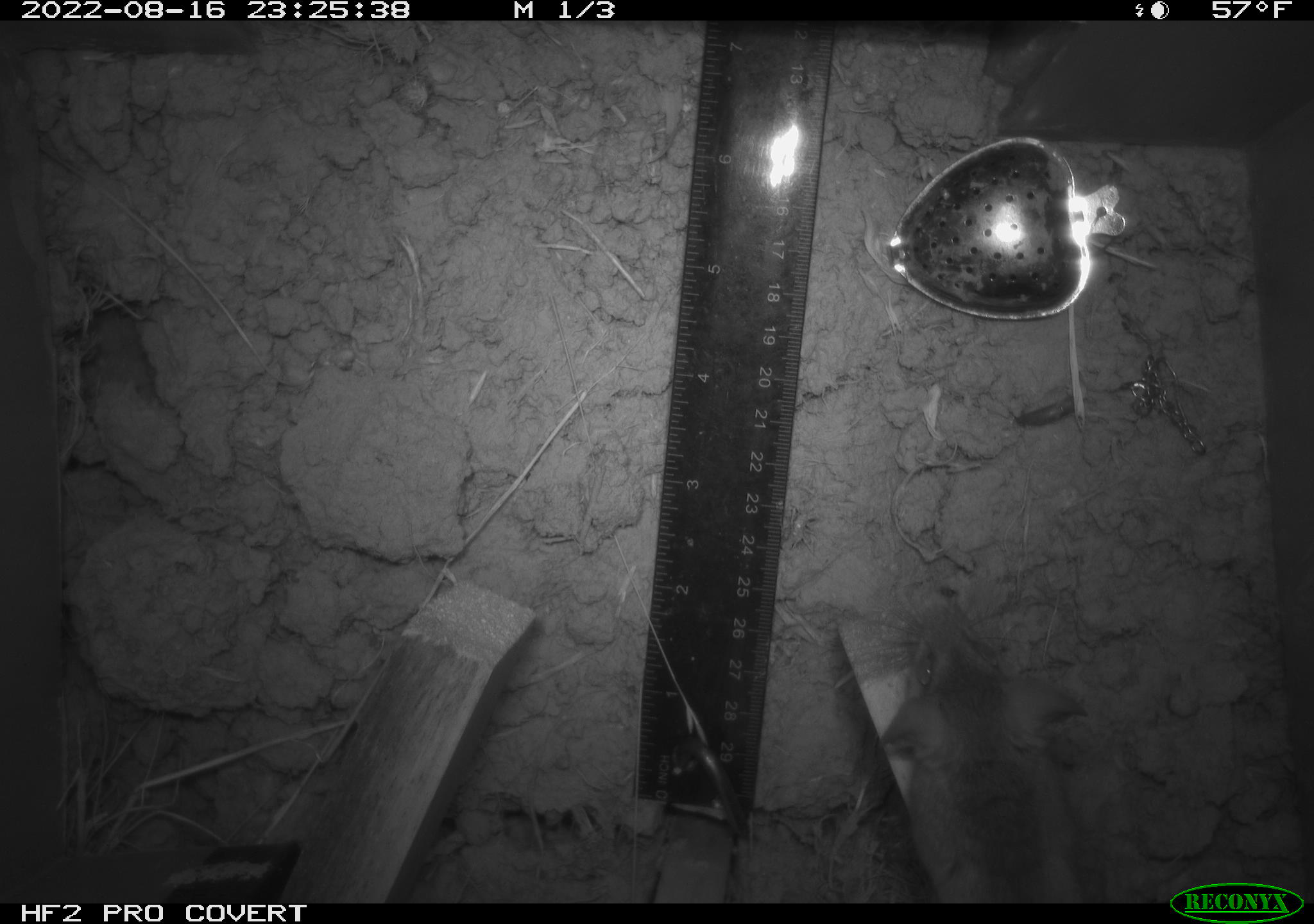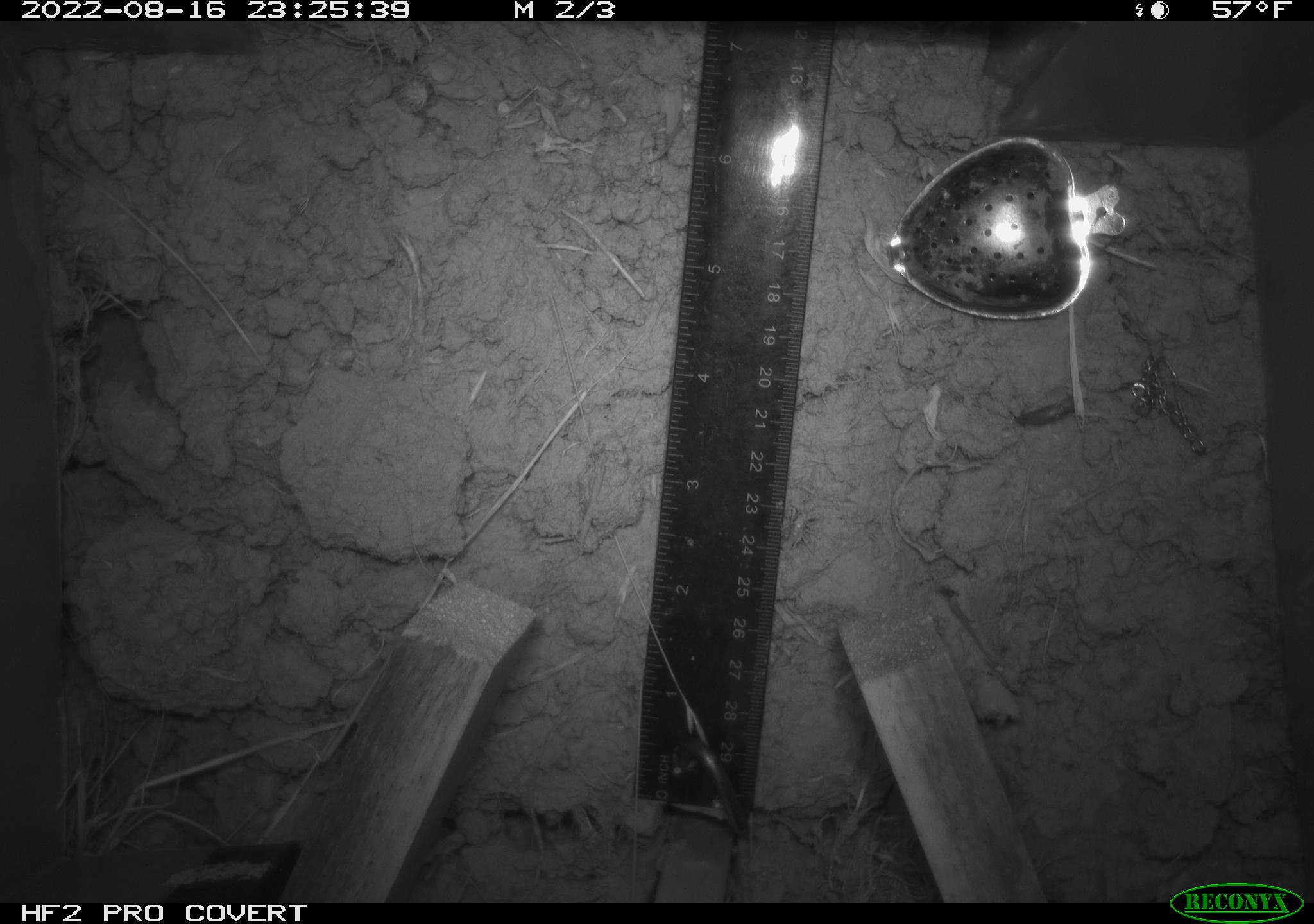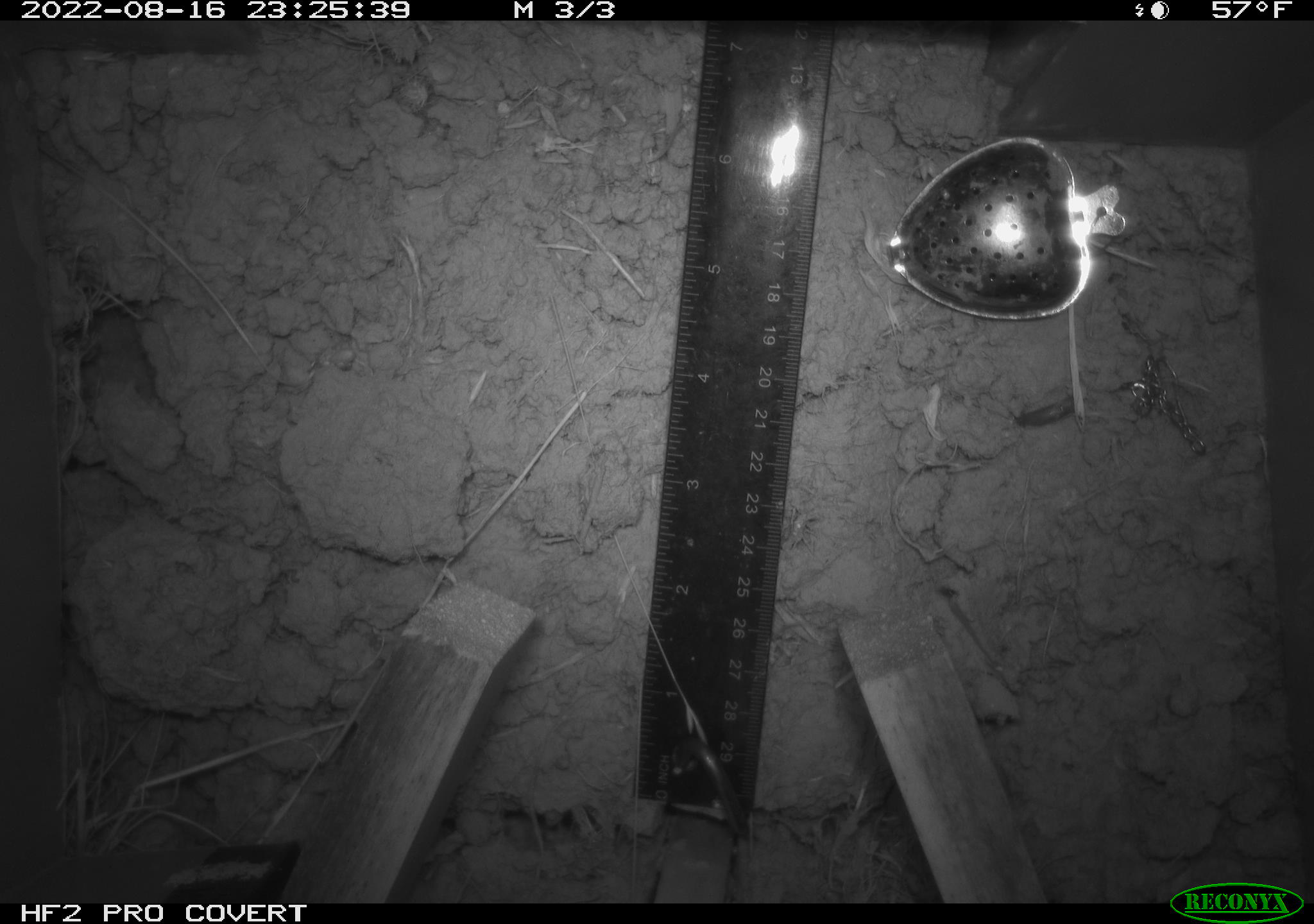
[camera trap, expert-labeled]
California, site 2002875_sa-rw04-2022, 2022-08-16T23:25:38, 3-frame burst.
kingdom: Animalia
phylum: Chordata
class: Mammalia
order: Rodentia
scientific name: Rodentia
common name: mouse species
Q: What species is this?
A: Mouse species (Rodentia).